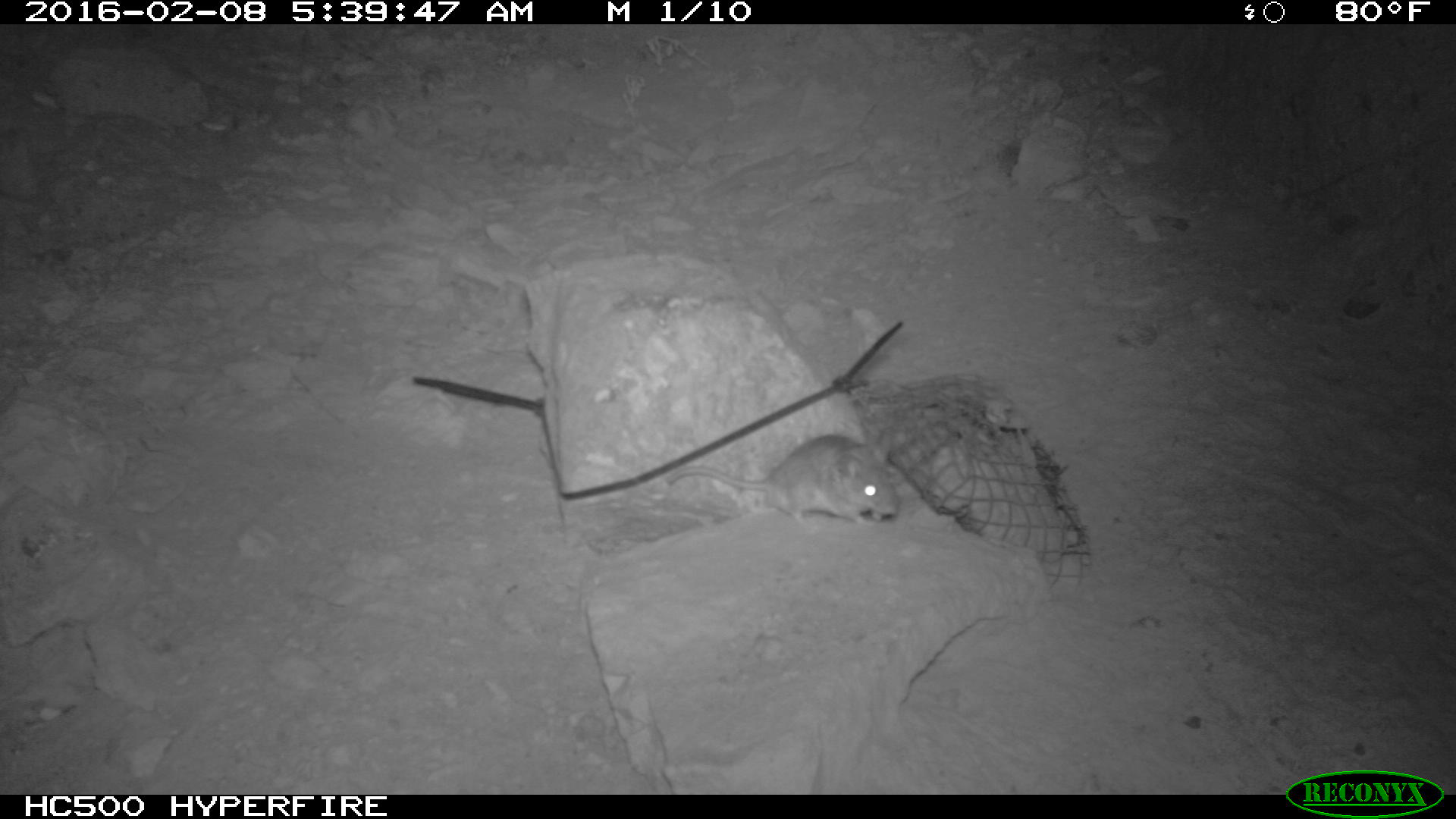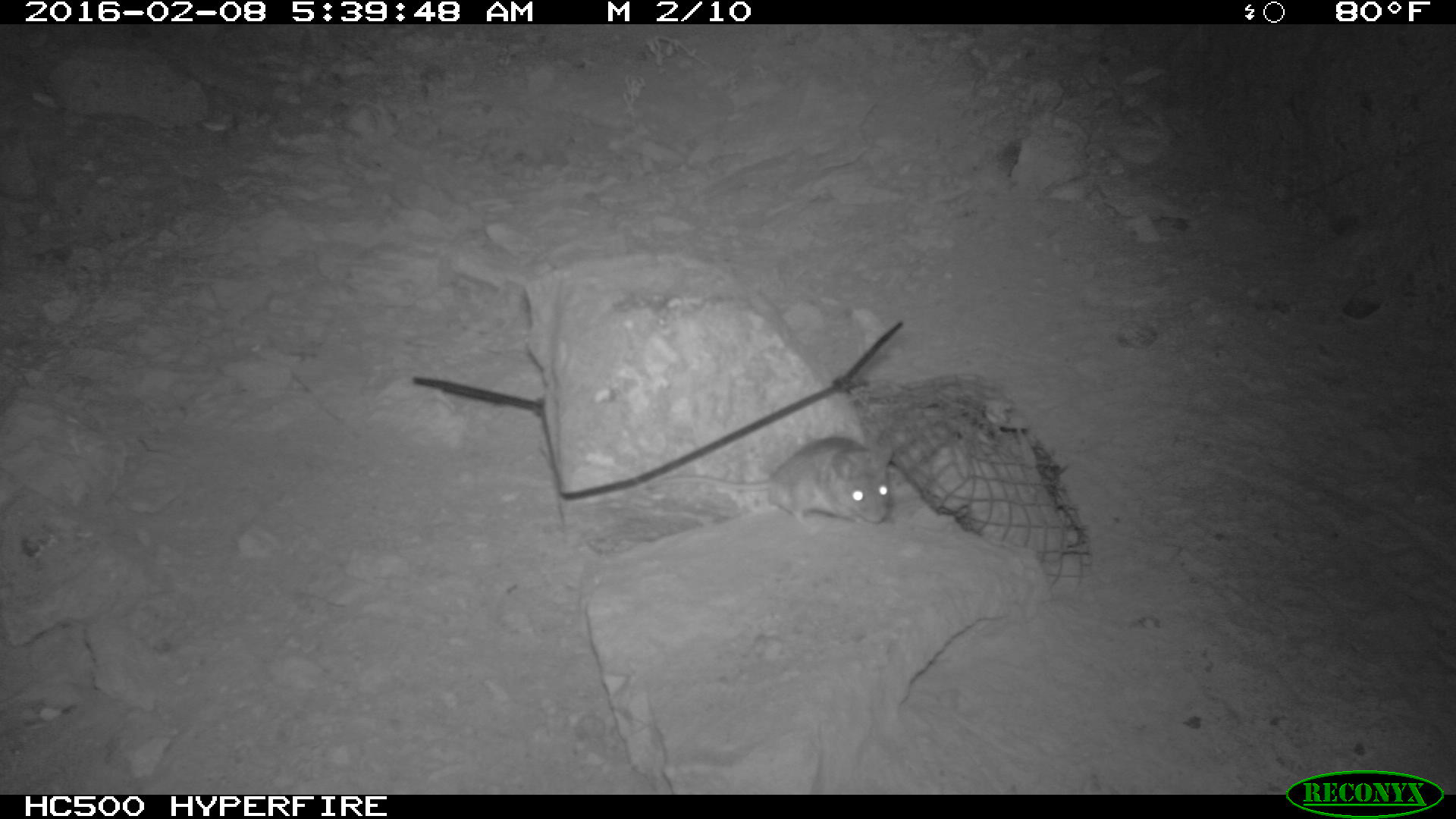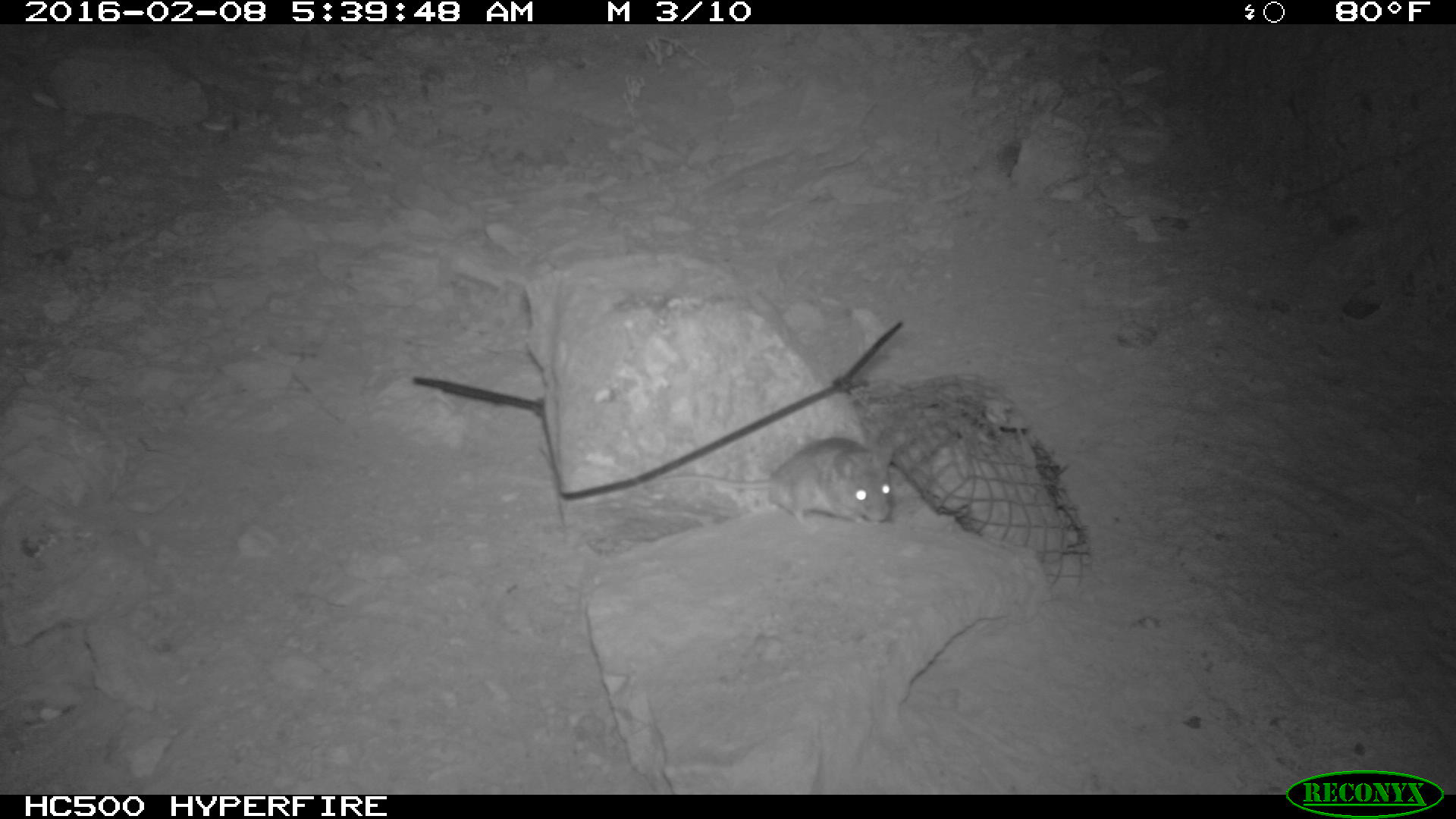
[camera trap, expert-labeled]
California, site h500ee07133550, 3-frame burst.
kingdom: Animalia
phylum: Chordata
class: Mammalia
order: Rodentia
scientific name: Rodentia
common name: rodent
Rodent (Rodentia).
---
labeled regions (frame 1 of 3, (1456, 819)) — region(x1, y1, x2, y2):
rodent: region(663, 426, 908, 530)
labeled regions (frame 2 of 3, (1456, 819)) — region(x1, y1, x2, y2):
rodent: region(645, 436, 893, 536)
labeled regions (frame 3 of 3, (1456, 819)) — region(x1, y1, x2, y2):
rodent: region(663, 438, 898, 532)